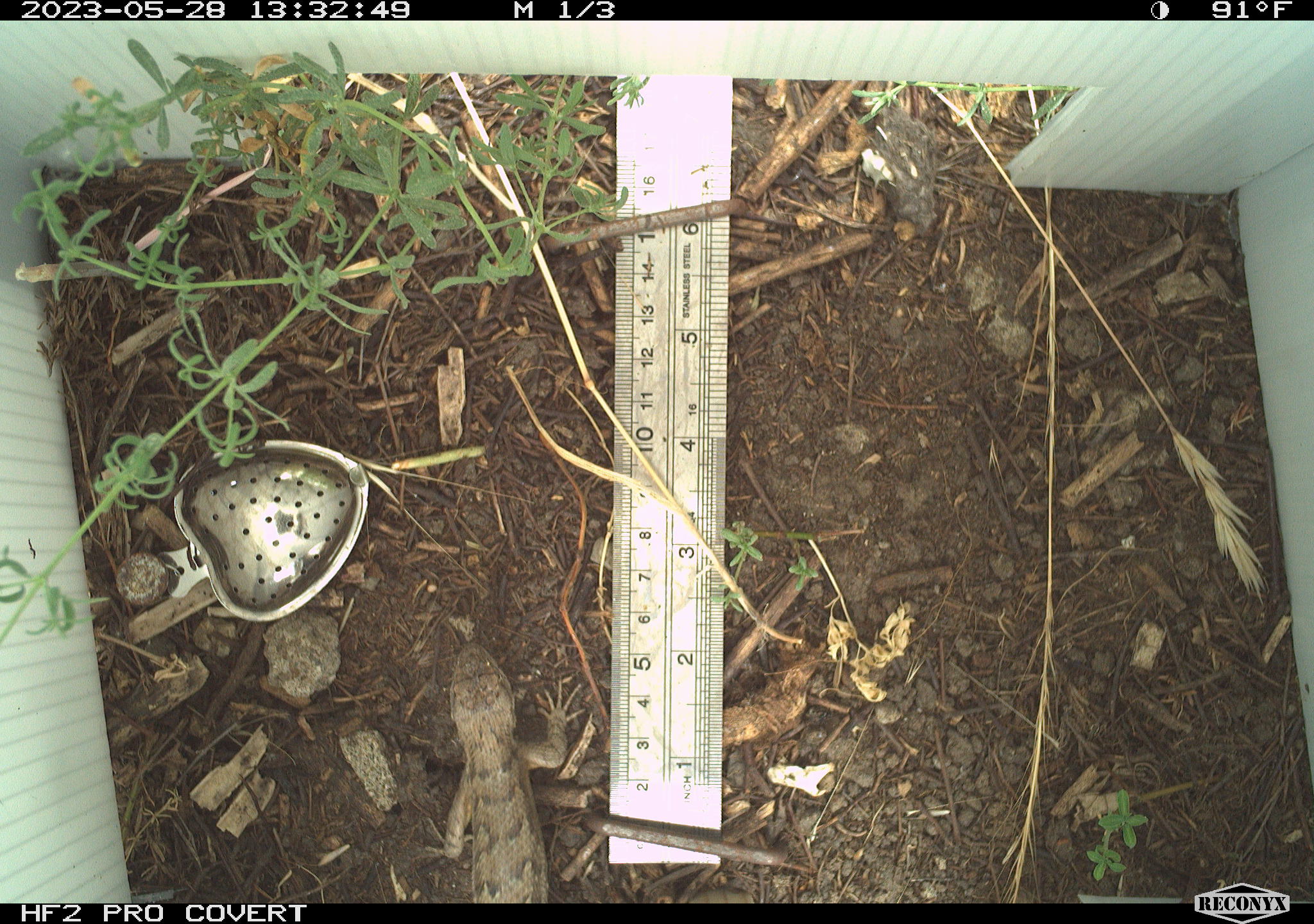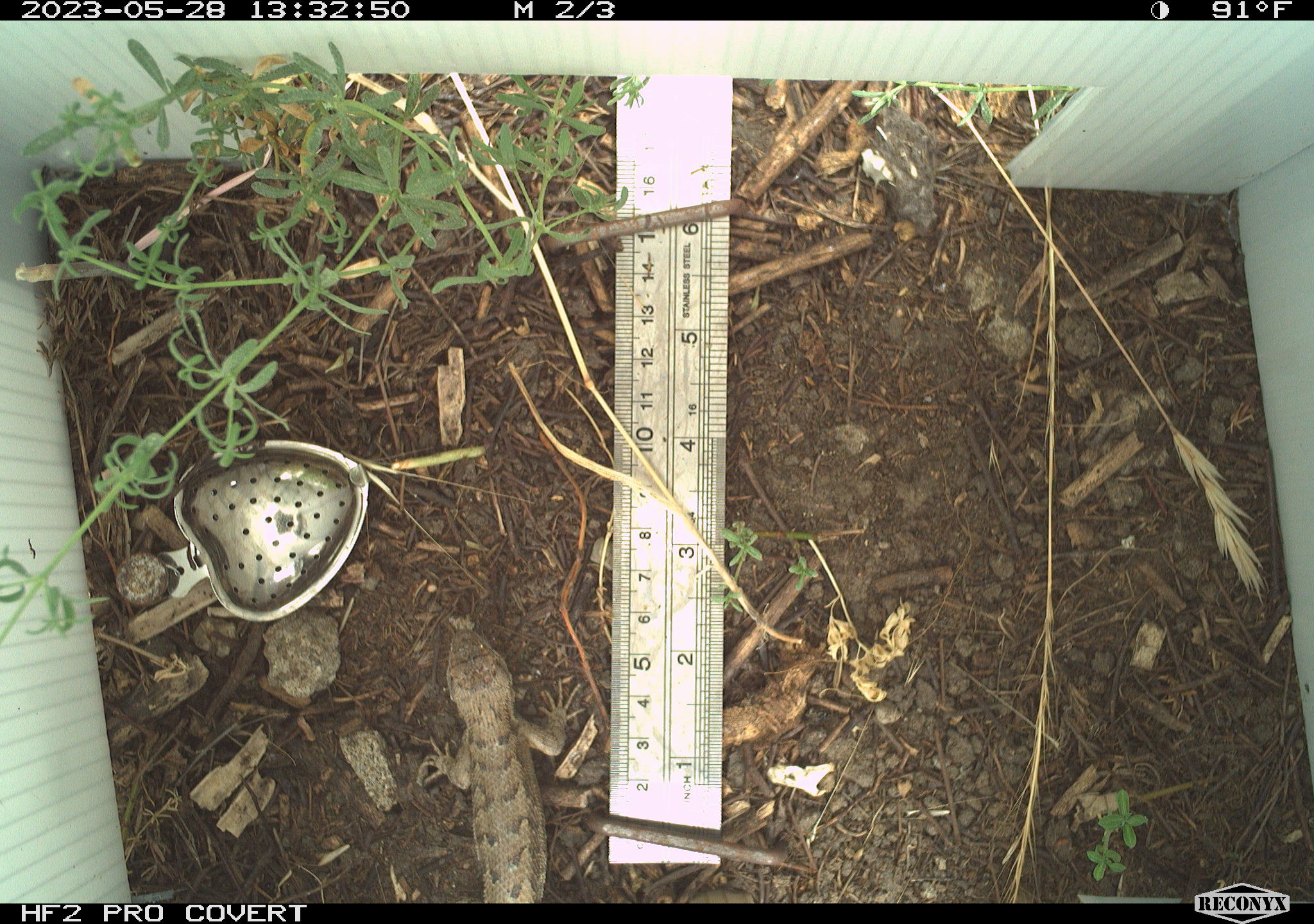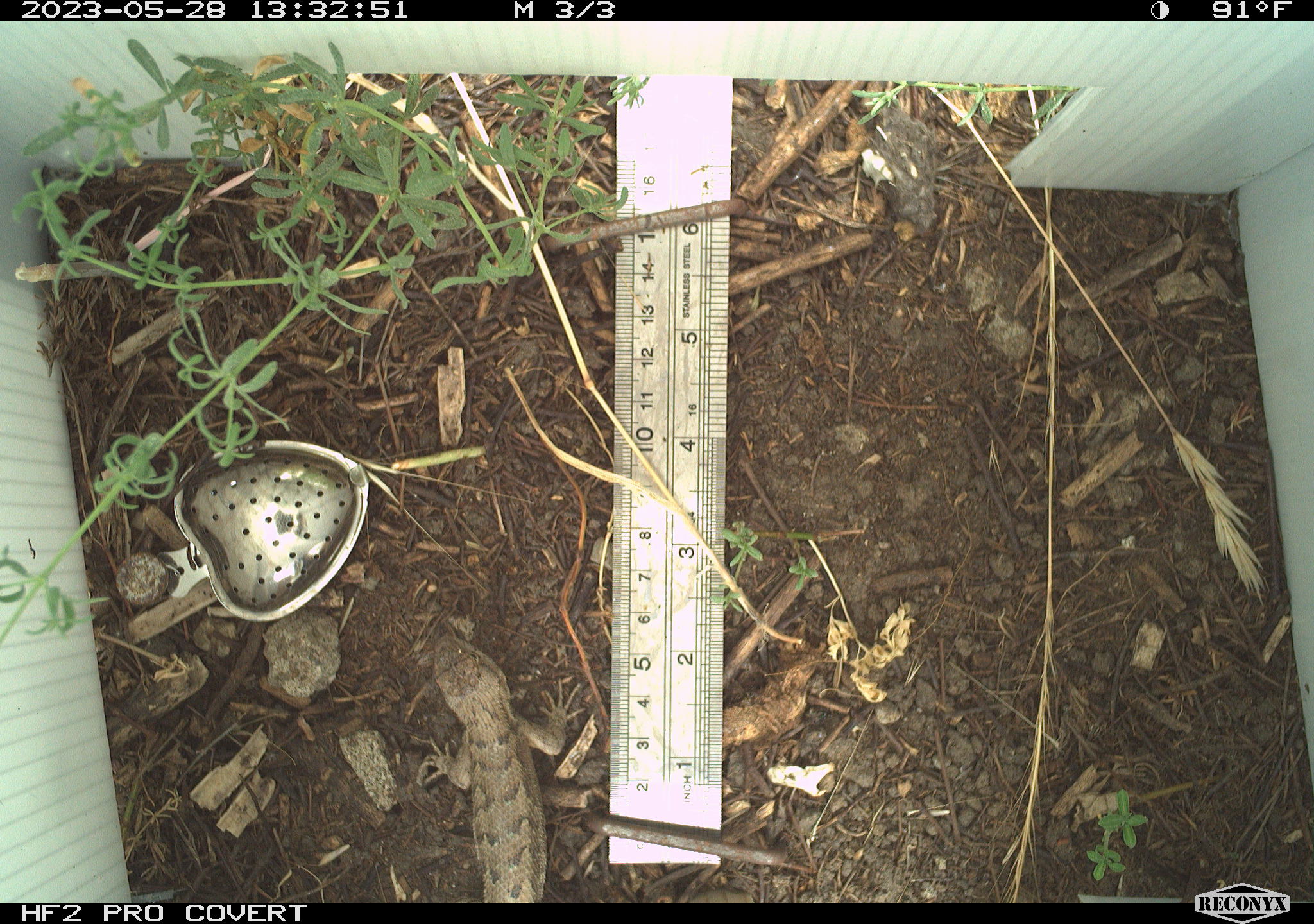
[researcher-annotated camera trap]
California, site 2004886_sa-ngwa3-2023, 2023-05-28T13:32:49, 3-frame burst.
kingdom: Animalia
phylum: Chordata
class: Reptilia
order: Squamata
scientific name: Squamata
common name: lizards and snakes